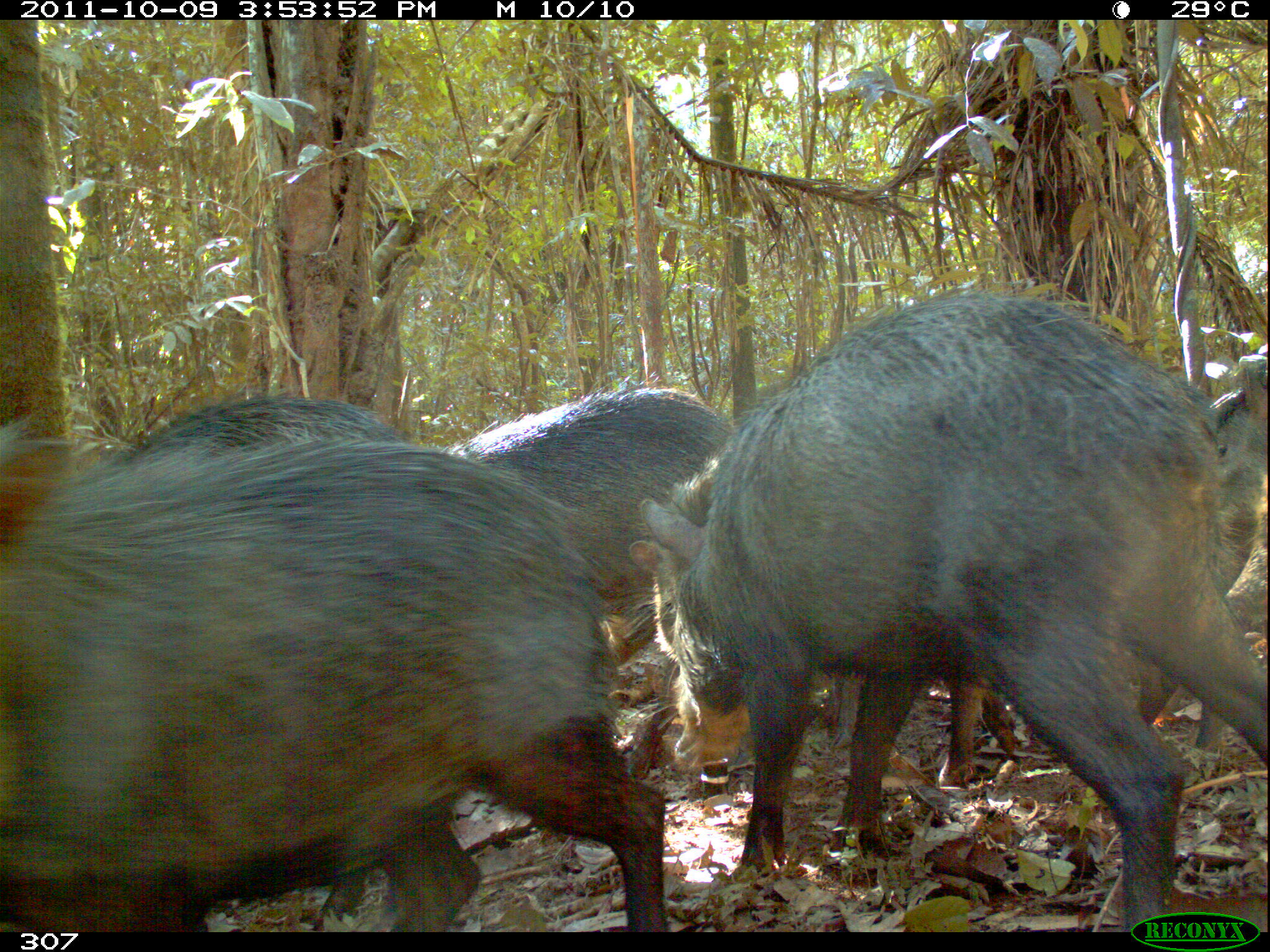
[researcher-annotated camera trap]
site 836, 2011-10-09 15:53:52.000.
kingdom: Animalia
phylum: Chordata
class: Mammalia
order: Artiodactyla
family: Tayassuidae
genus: Tayassu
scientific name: Tayassu pecari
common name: white-lipped peccary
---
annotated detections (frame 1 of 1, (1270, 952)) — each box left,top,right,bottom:
tayassu pecari: 640,284,1265,933; 0,416,669,931; 77,393,407,928; 627,456,1035,787; 442,387,737,687; 1201,343,1267,573; 1218,478,1266,628